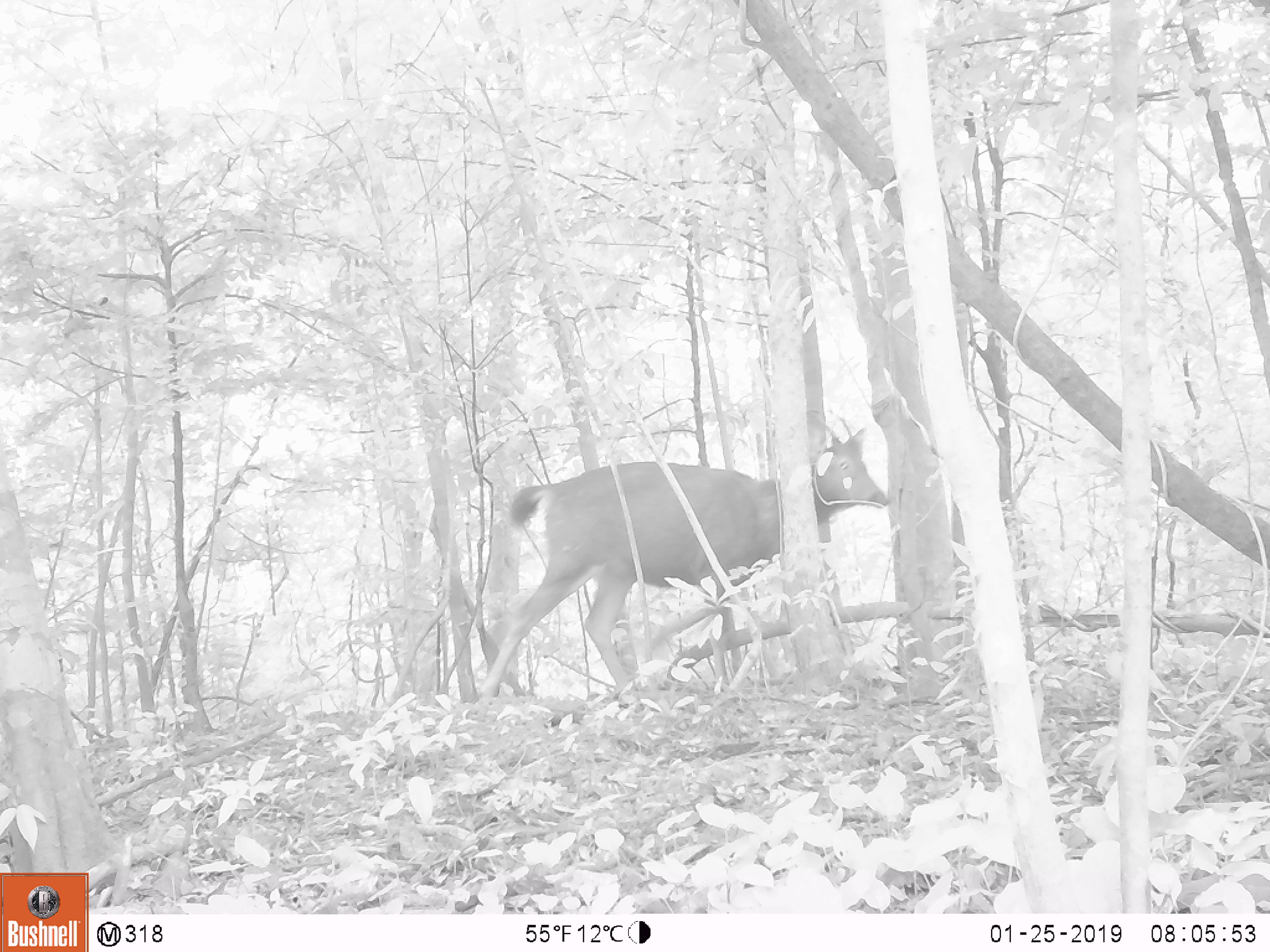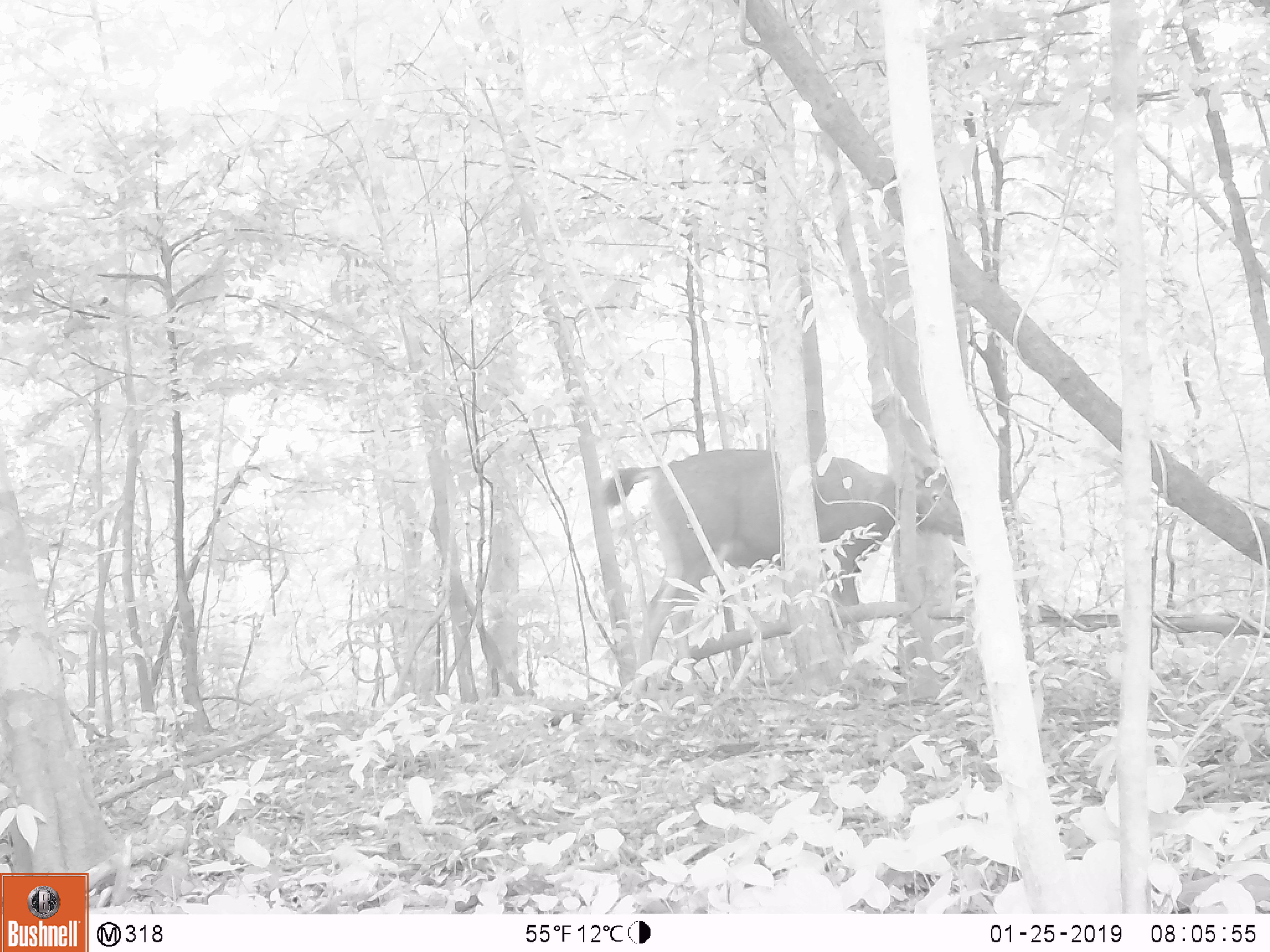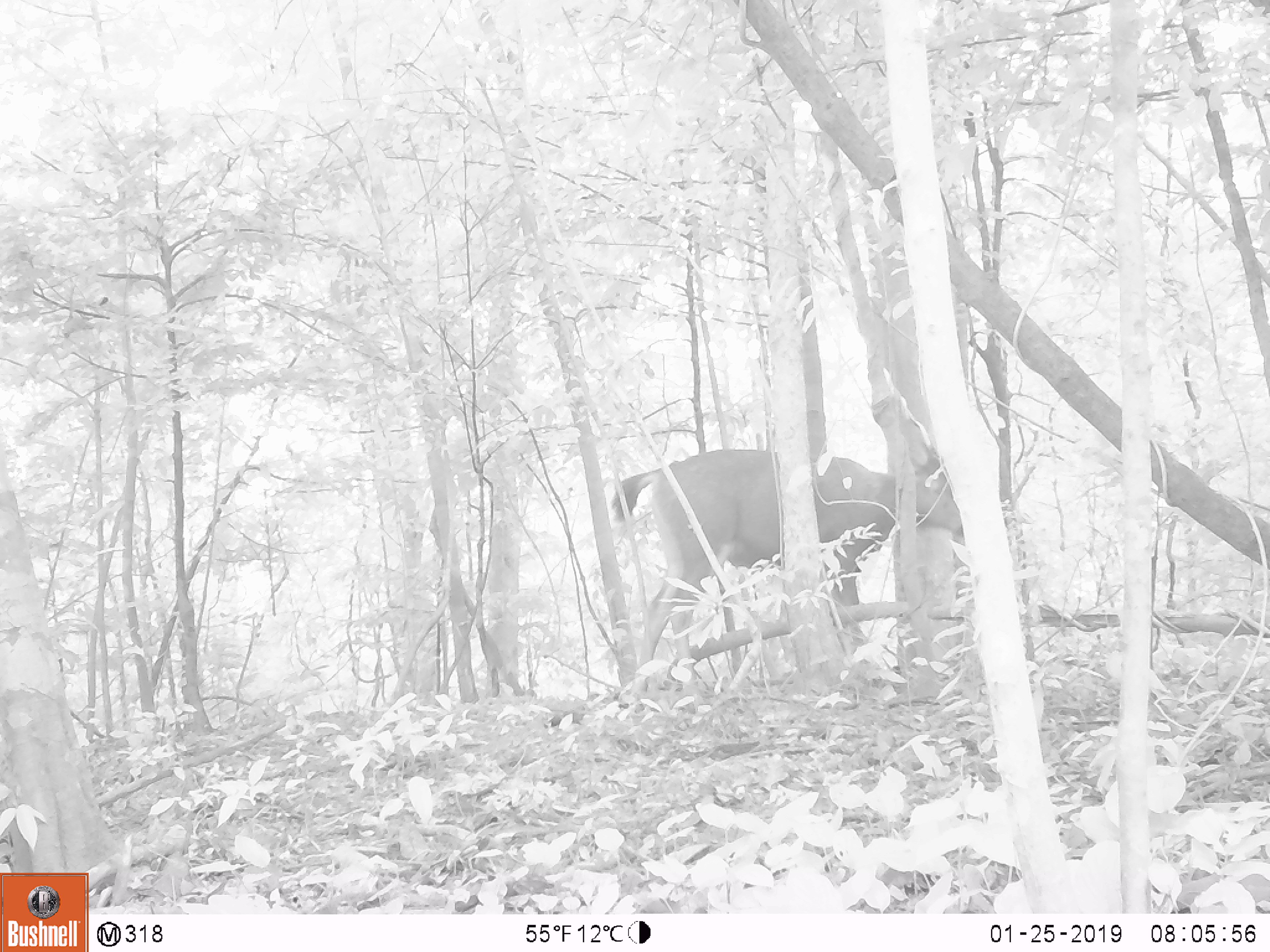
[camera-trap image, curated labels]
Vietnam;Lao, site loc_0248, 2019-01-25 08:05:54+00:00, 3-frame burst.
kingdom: Animalia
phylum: Chordata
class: Mammalia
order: Artiodactyla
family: Cervidae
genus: Rusa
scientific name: Rusa unicolor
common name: sambar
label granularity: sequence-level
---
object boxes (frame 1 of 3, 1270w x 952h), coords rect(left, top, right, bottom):
sambar: rect(473, 421, 889, 713)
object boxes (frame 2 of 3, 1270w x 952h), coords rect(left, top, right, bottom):
sambar: rect(602, 447, 974, 707)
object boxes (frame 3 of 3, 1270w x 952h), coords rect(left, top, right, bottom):
sambar: rect(609, 413, 969, 697)